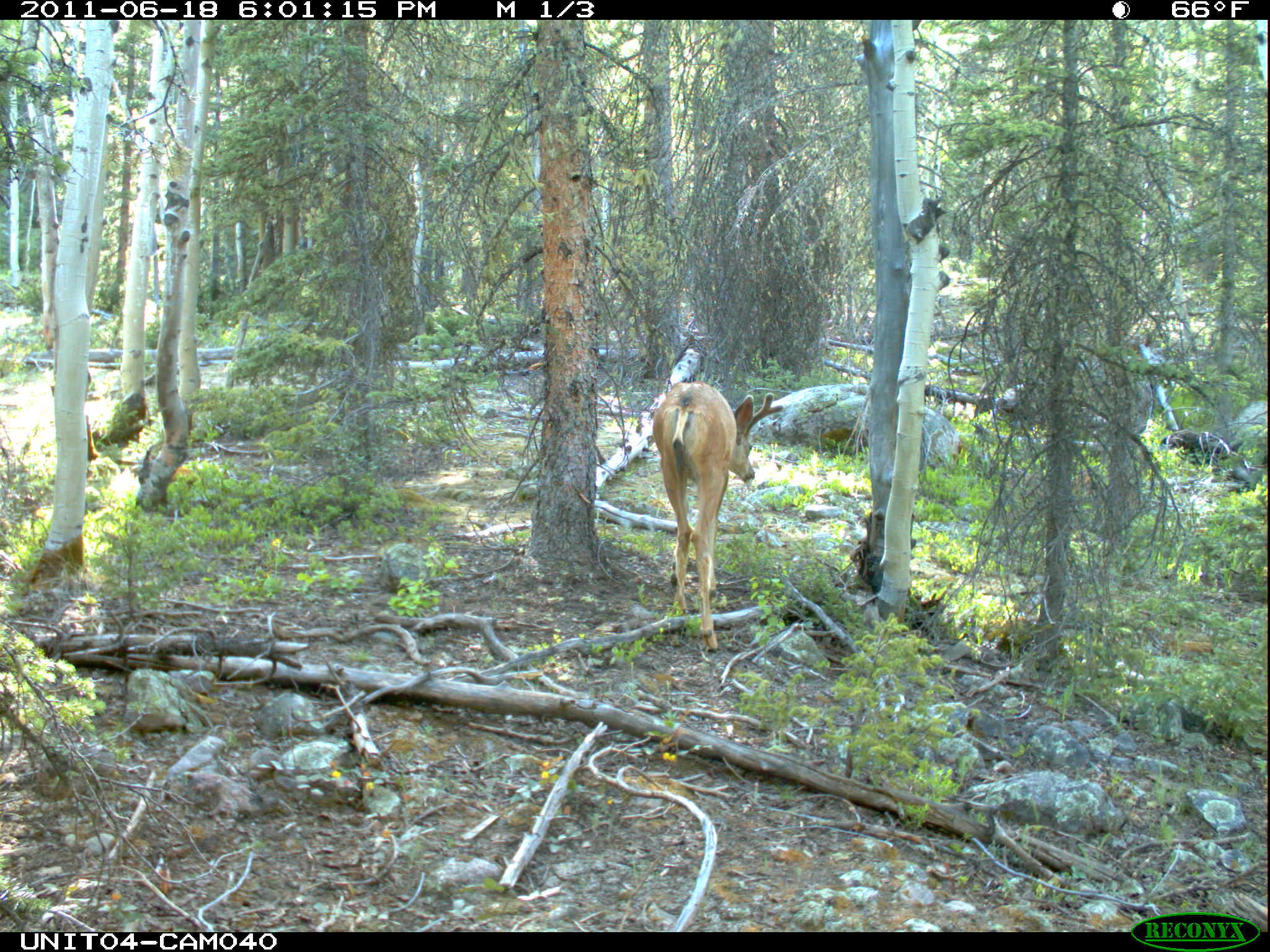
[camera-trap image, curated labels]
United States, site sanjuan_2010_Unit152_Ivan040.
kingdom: Animalia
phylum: Chordata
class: Mammalia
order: Artiodactyla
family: Cervidae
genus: Odocoileus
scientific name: Odocoileus hemionus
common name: mule deer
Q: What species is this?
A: Odocoileus hemionus (mule deer).